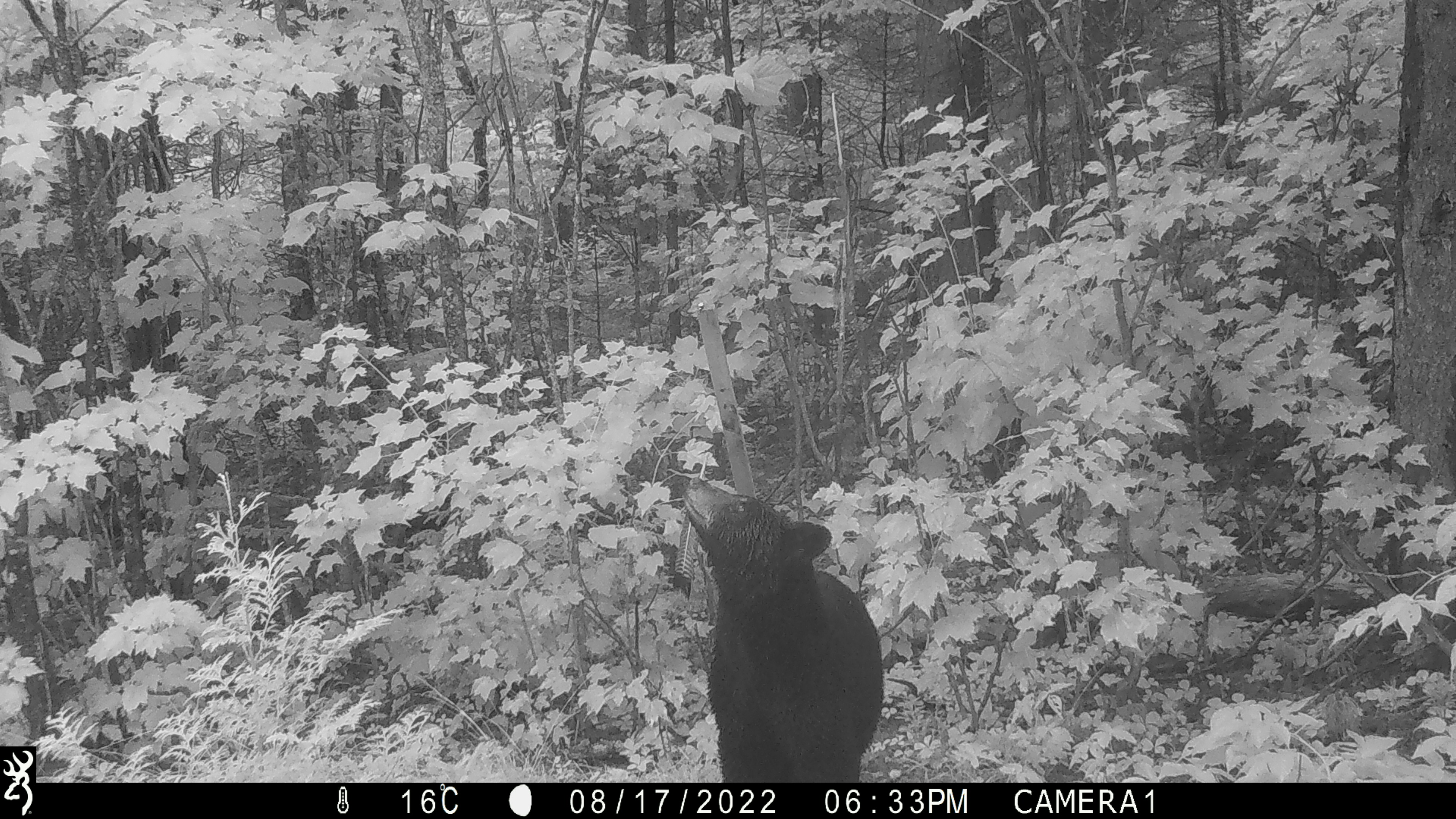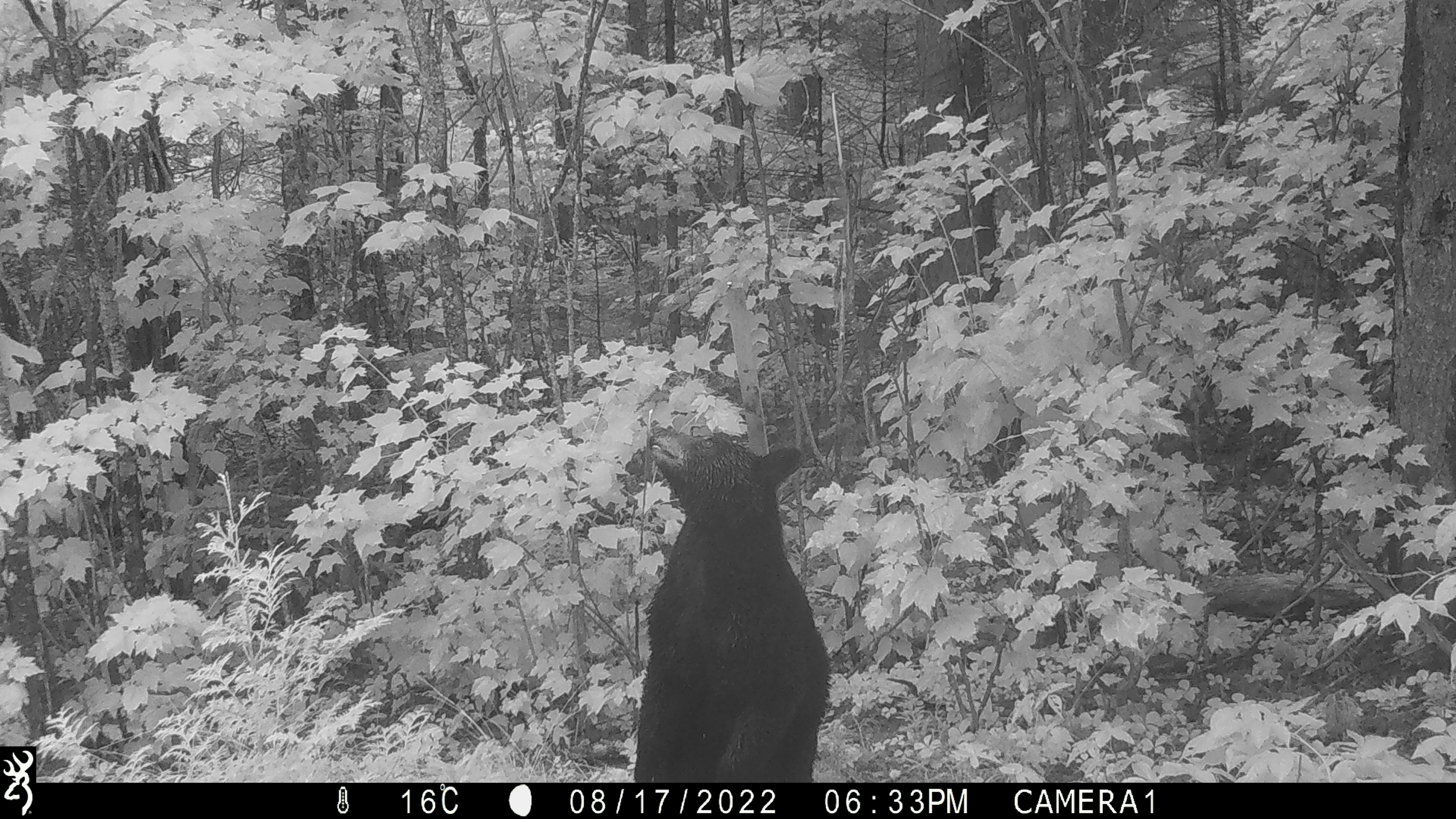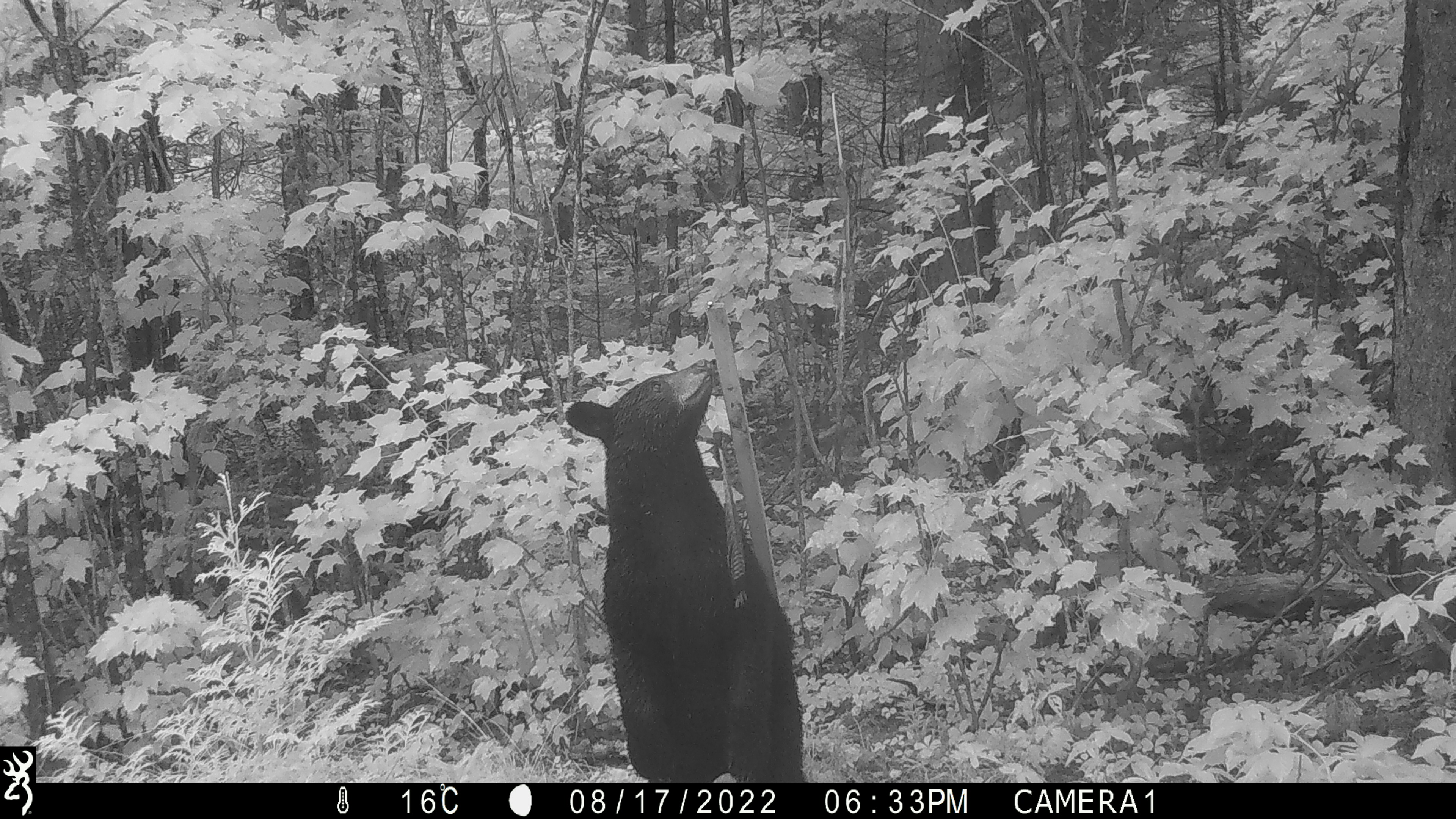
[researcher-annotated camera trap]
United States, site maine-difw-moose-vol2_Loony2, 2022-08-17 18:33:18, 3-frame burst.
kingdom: Animalia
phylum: Chordata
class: Mammalia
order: Carnivora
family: Ursidae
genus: Ursus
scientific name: Ursus americanus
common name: black bear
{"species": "black bear (Ursus americanus)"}